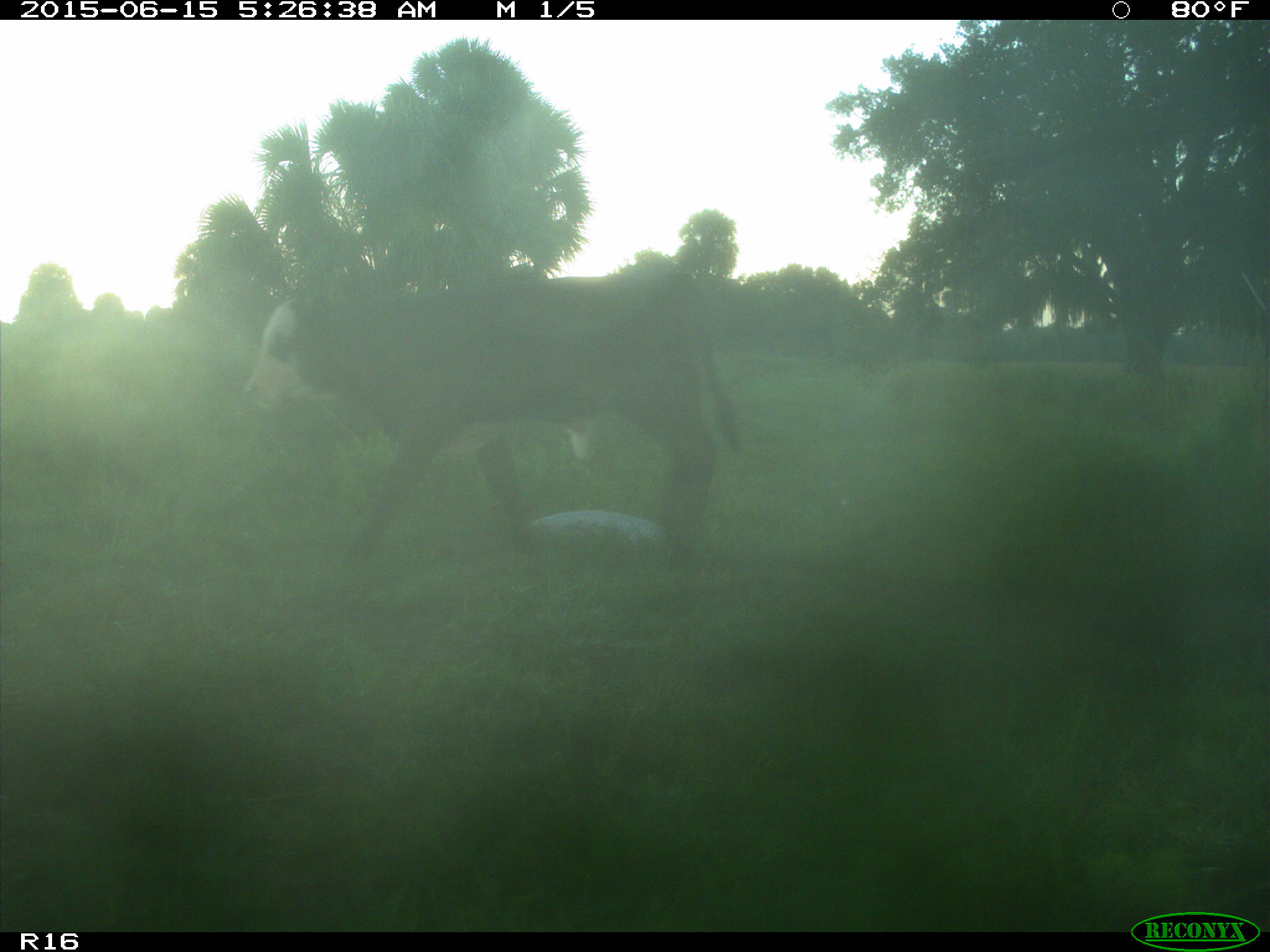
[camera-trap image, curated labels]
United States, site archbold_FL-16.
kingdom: Animalia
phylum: Chordata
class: Mammalia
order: Artiodactyla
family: Bovidae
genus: Bos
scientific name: Bos taurus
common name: domestic cow